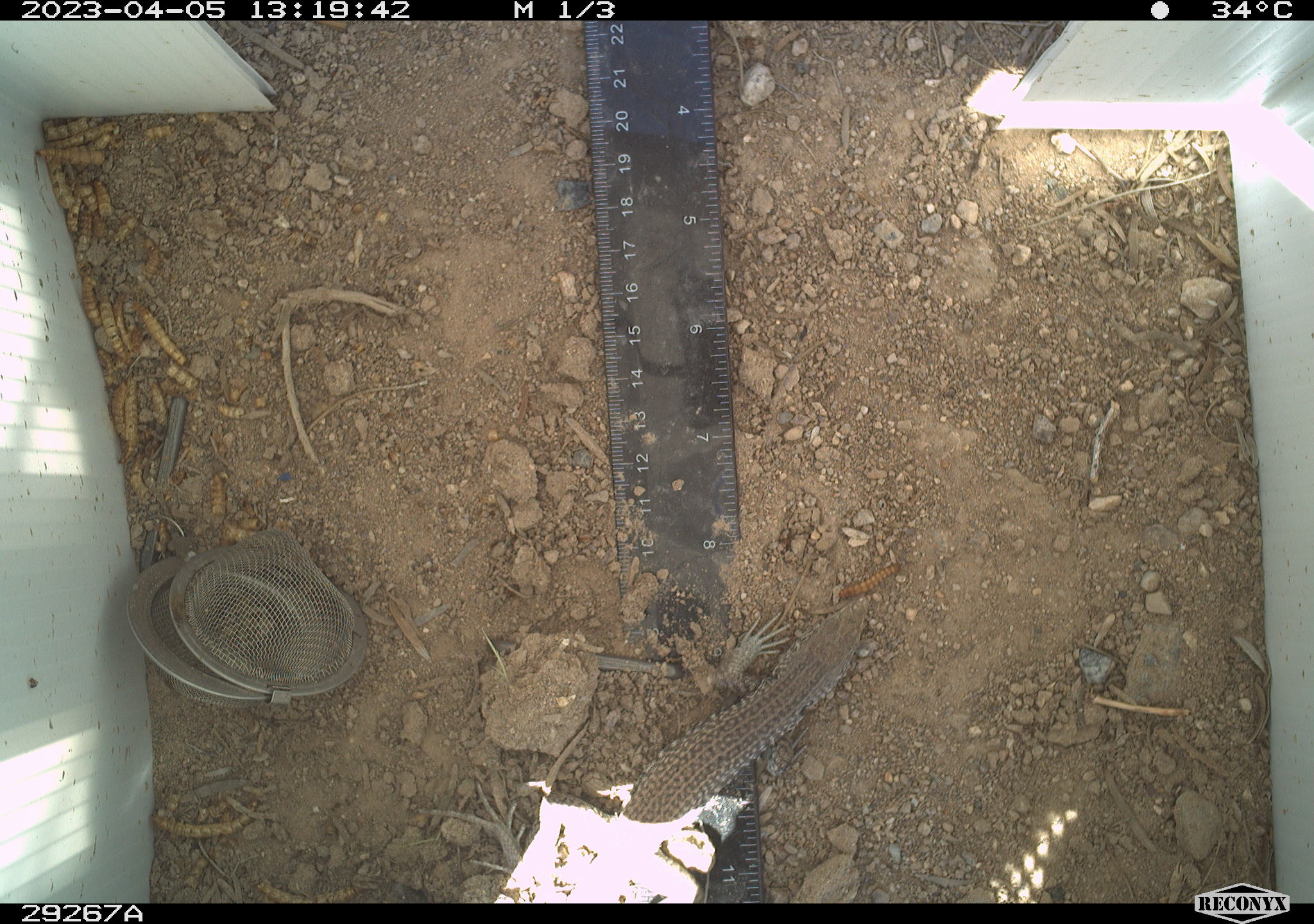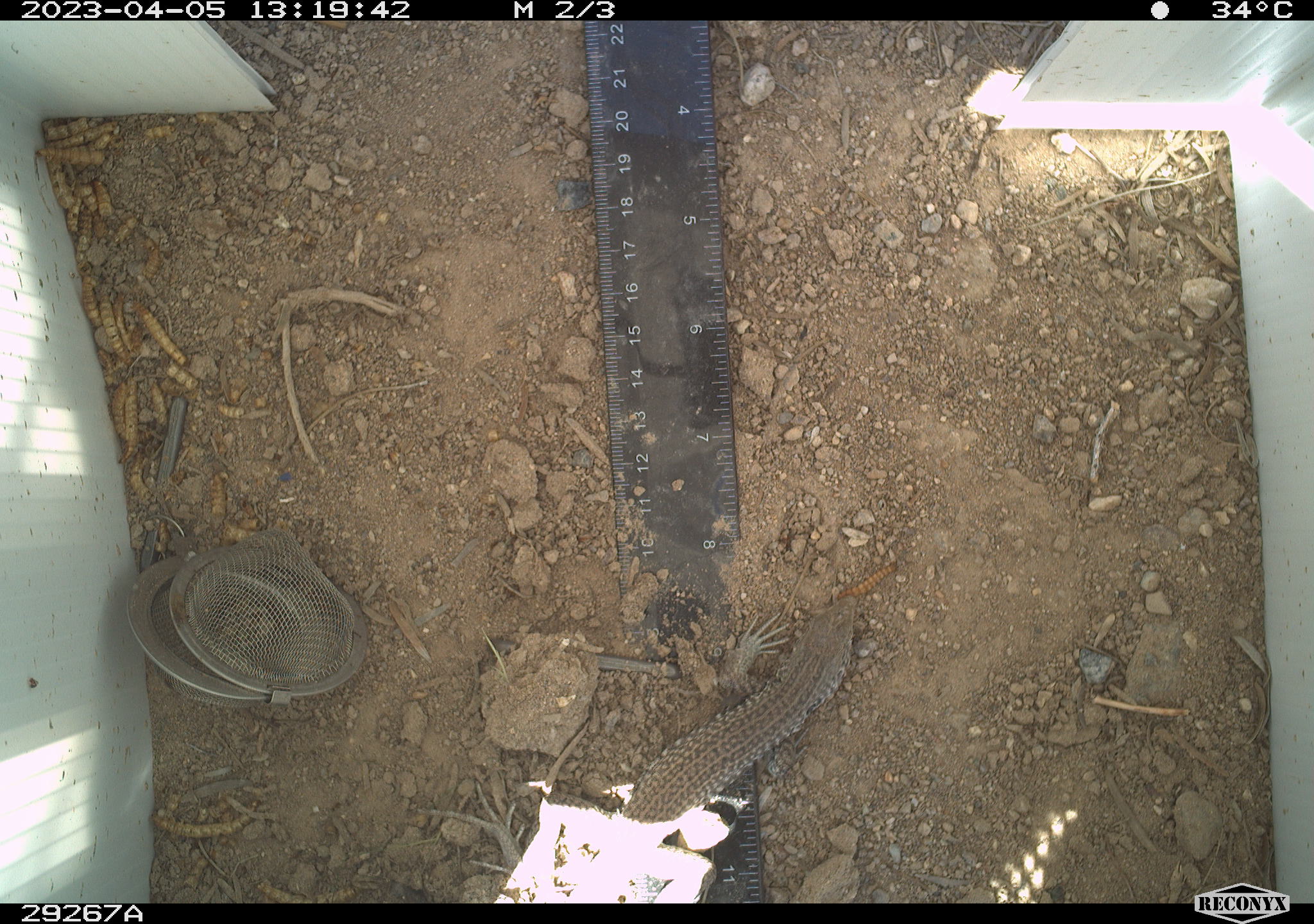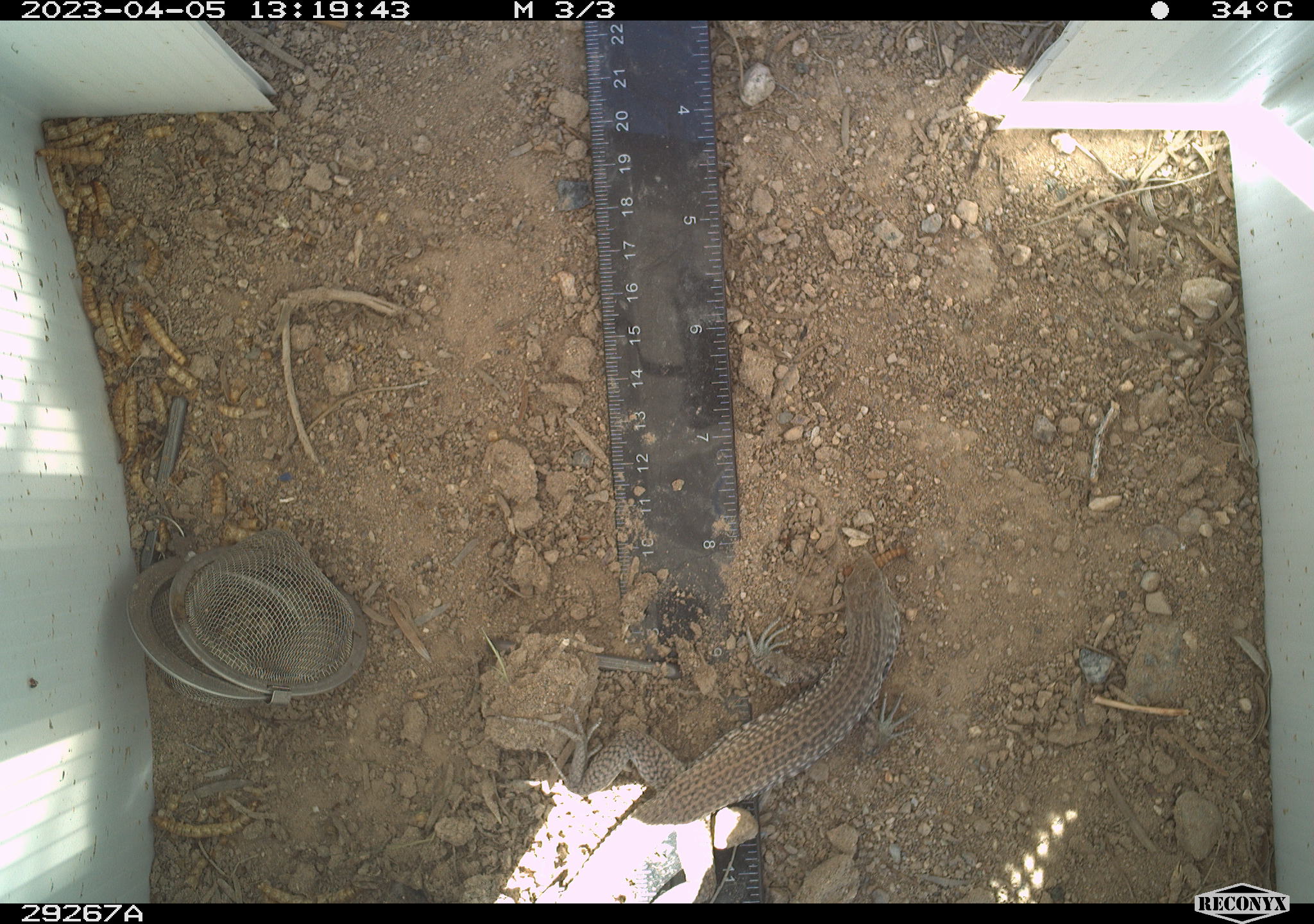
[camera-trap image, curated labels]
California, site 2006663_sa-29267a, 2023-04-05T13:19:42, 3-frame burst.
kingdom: Animalia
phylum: Chordata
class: Reptilia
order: Squamata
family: Teiidae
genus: Aspidoscelis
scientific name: Aspidoscelis tigris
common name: western whiptail